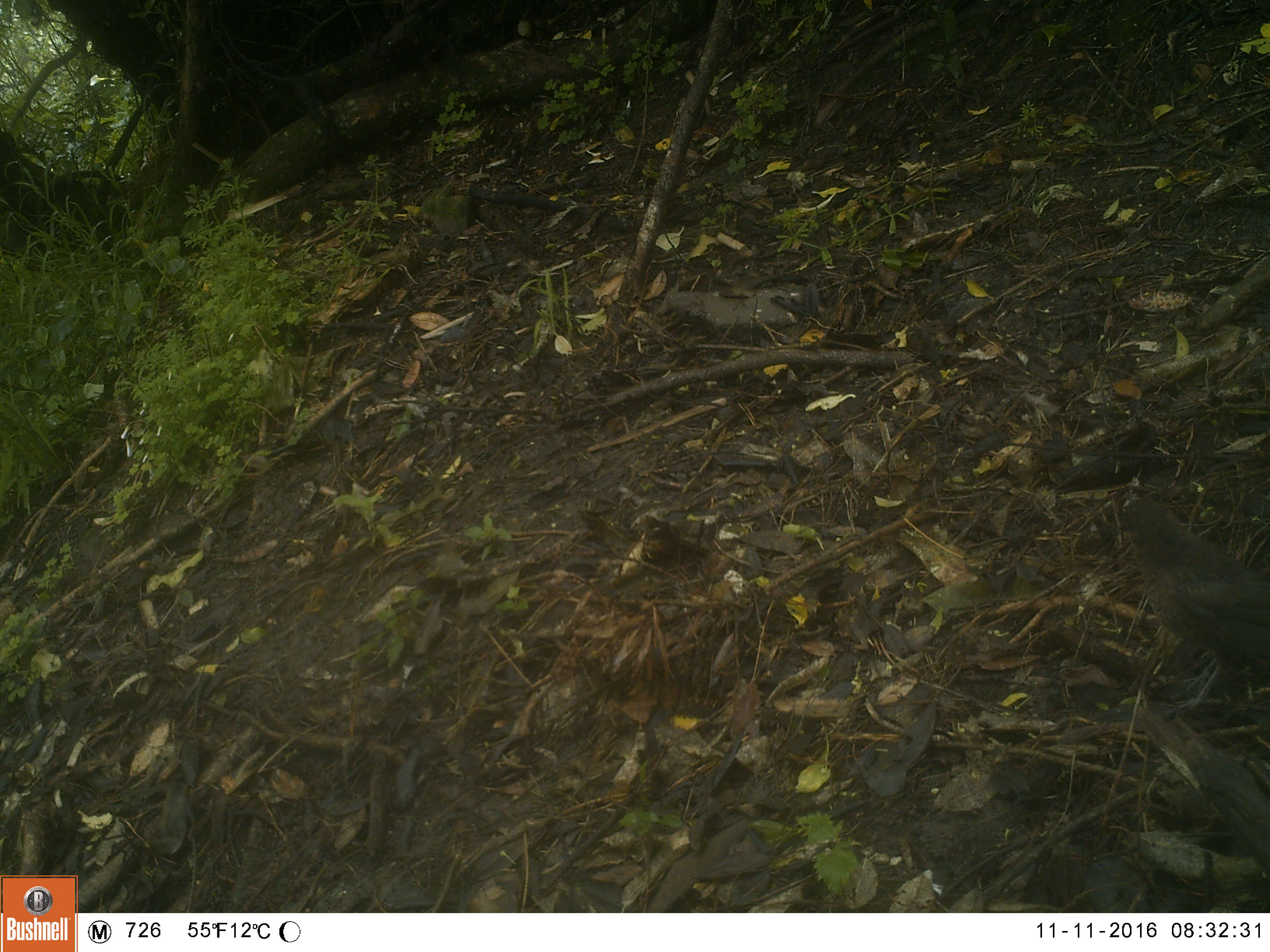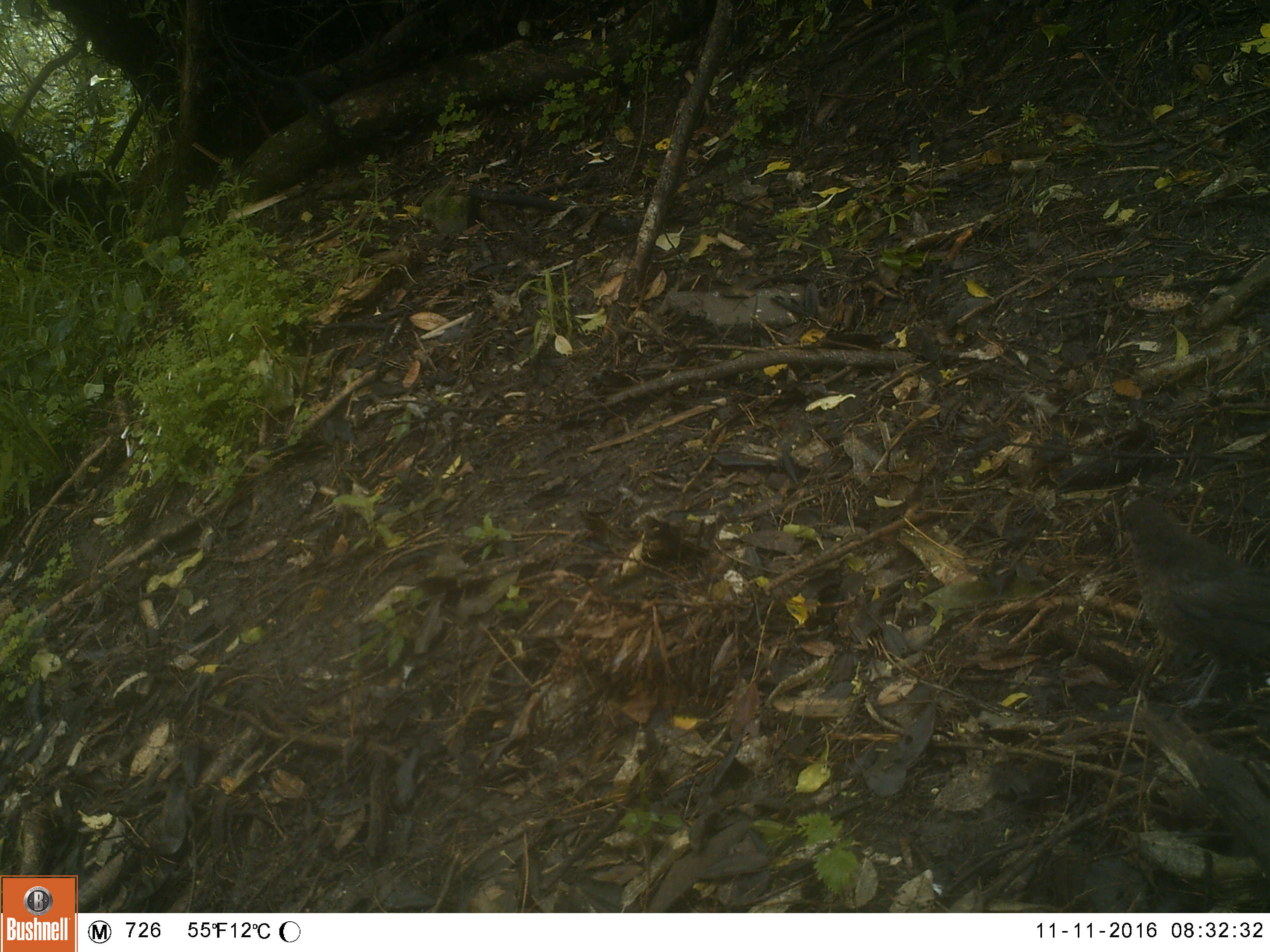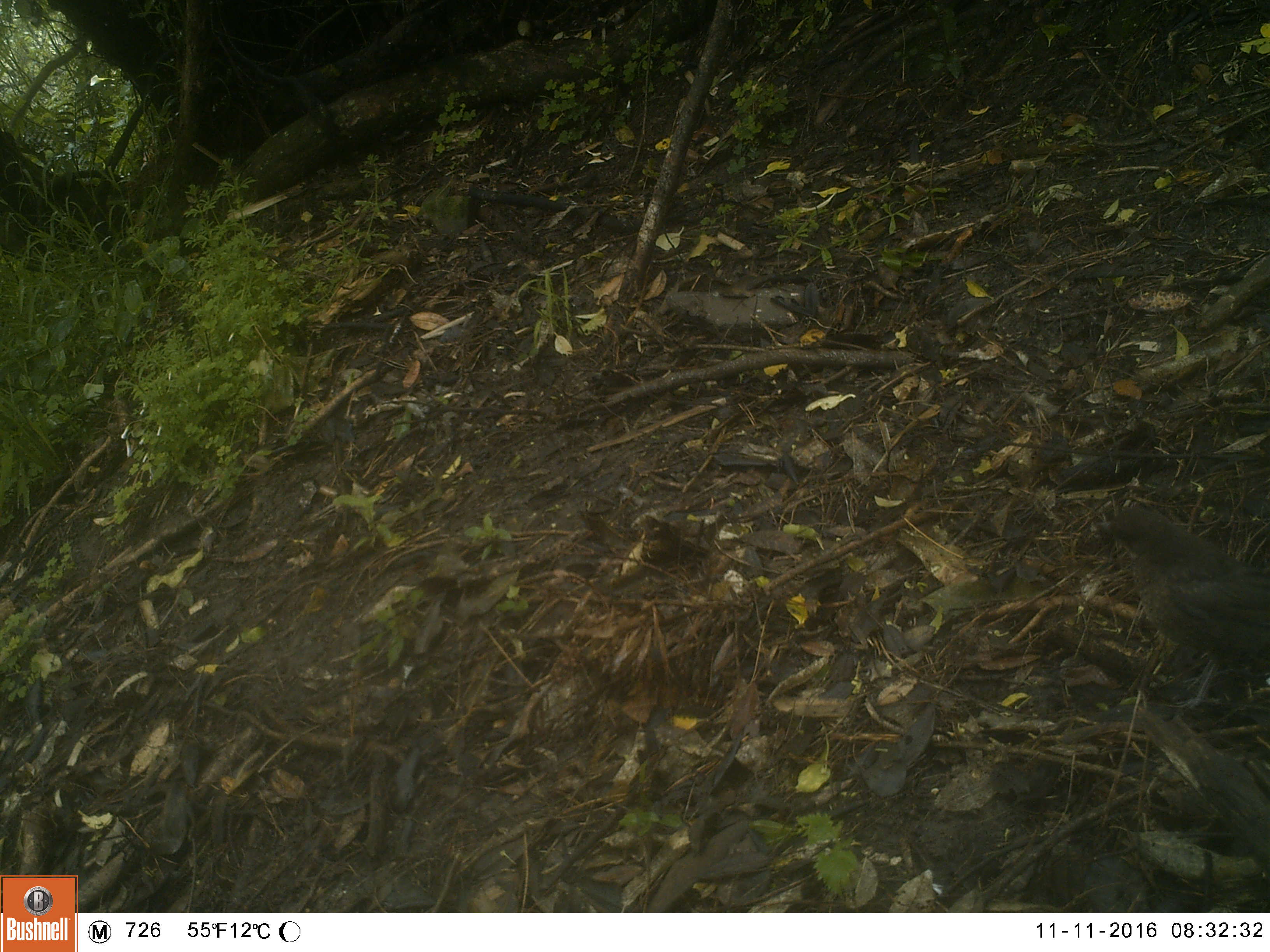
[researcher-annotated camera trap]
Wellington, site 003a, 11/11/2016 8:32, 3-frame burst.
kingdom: Animalia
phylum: Chordata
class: Aves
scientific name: Aves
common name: bird